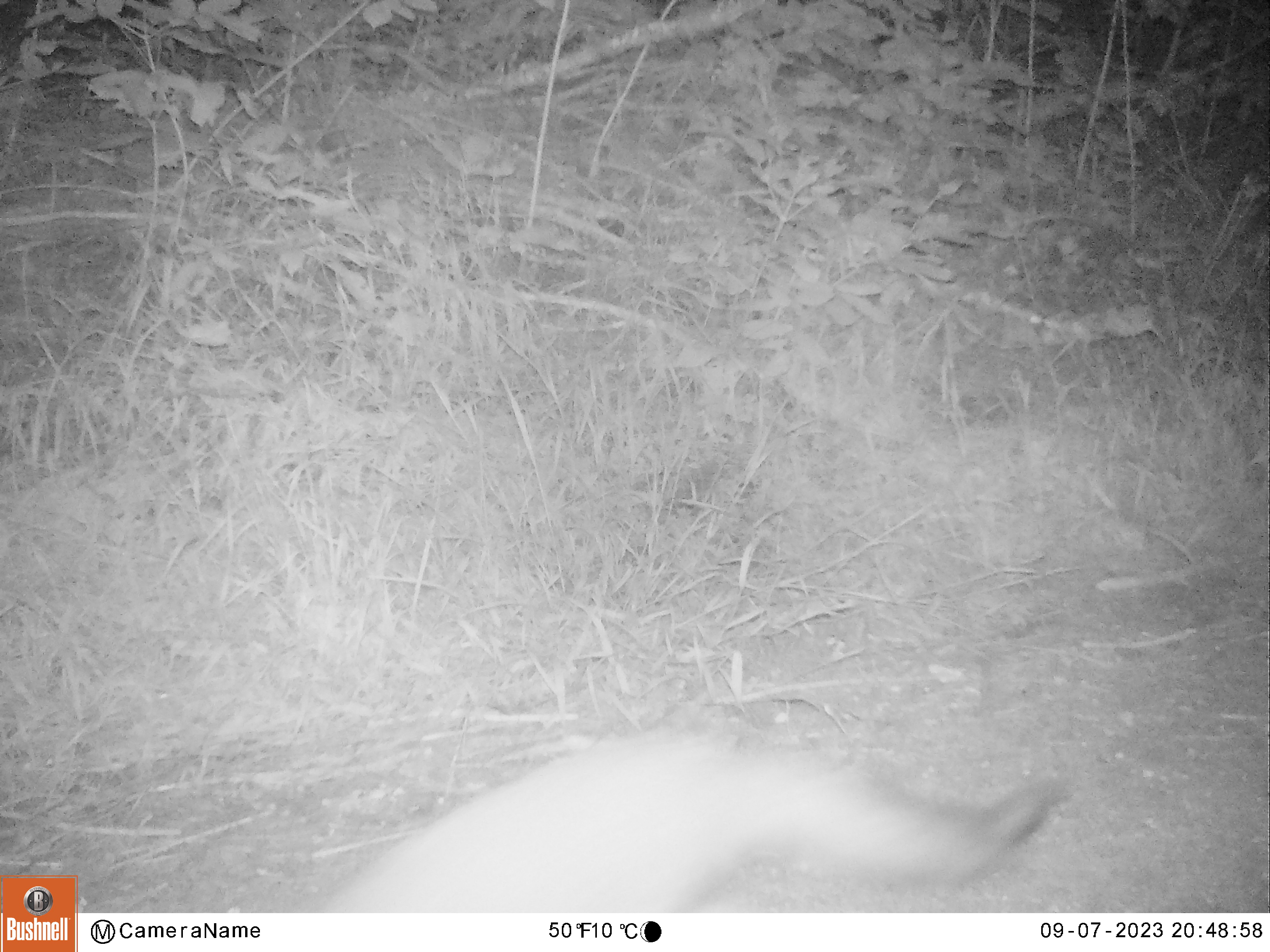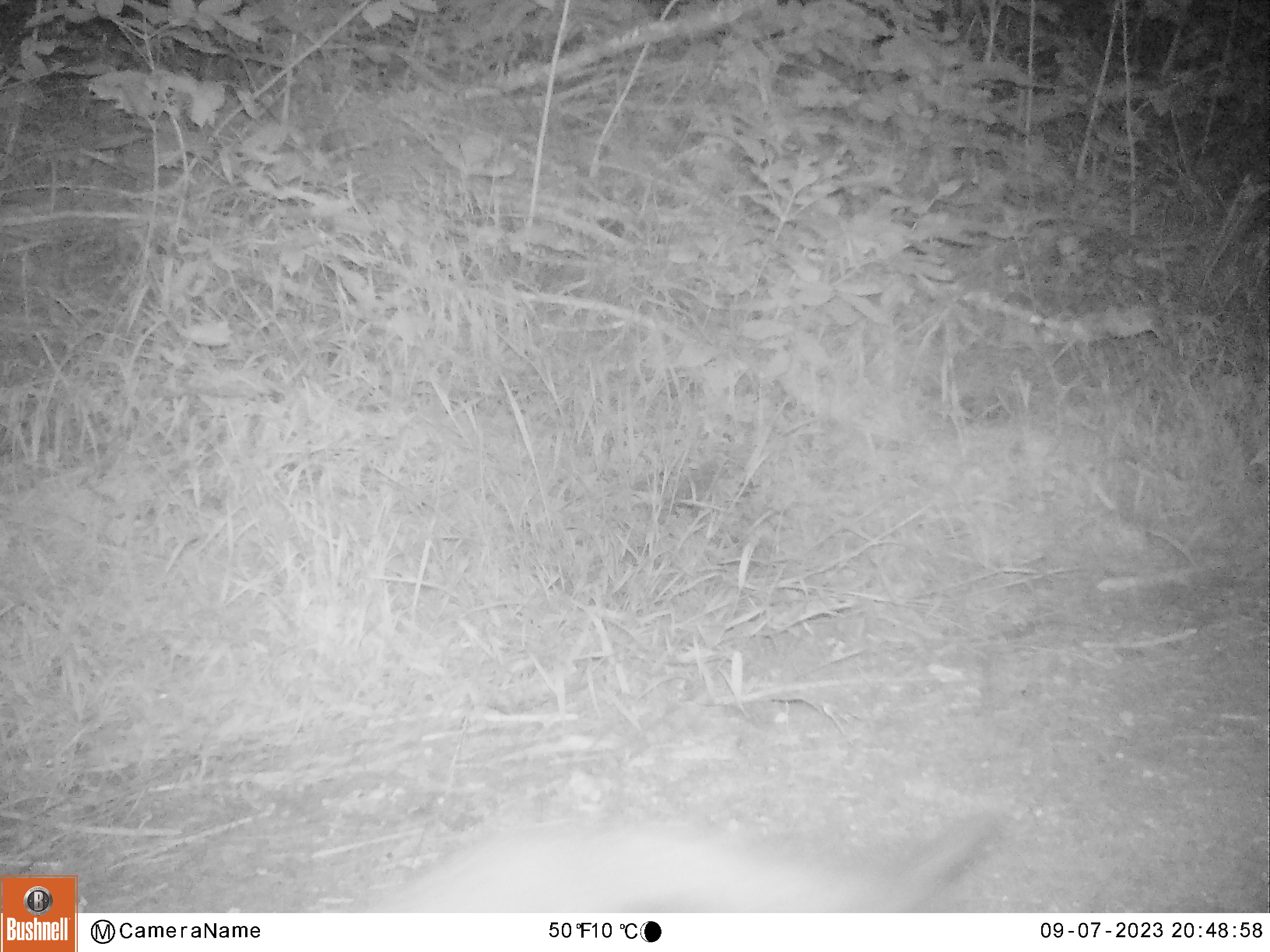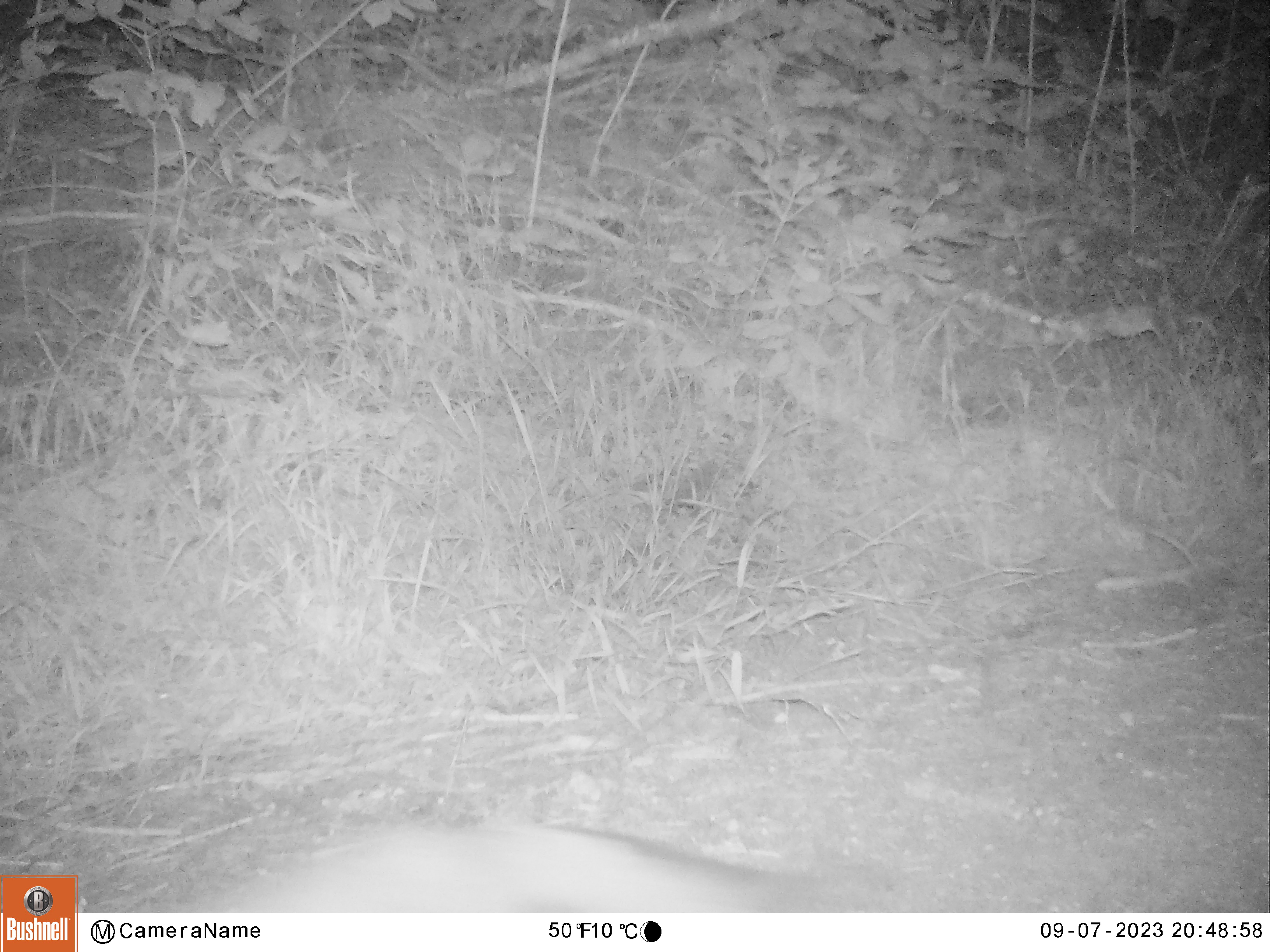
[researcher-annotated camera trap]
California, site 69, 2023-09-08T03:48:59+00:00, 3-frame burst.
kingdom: Animalia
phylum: Chordata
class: Mammalia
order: Carnivora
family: Canidae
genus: Urocyon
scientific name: Urocyon cinereoargenteus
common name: gray fox